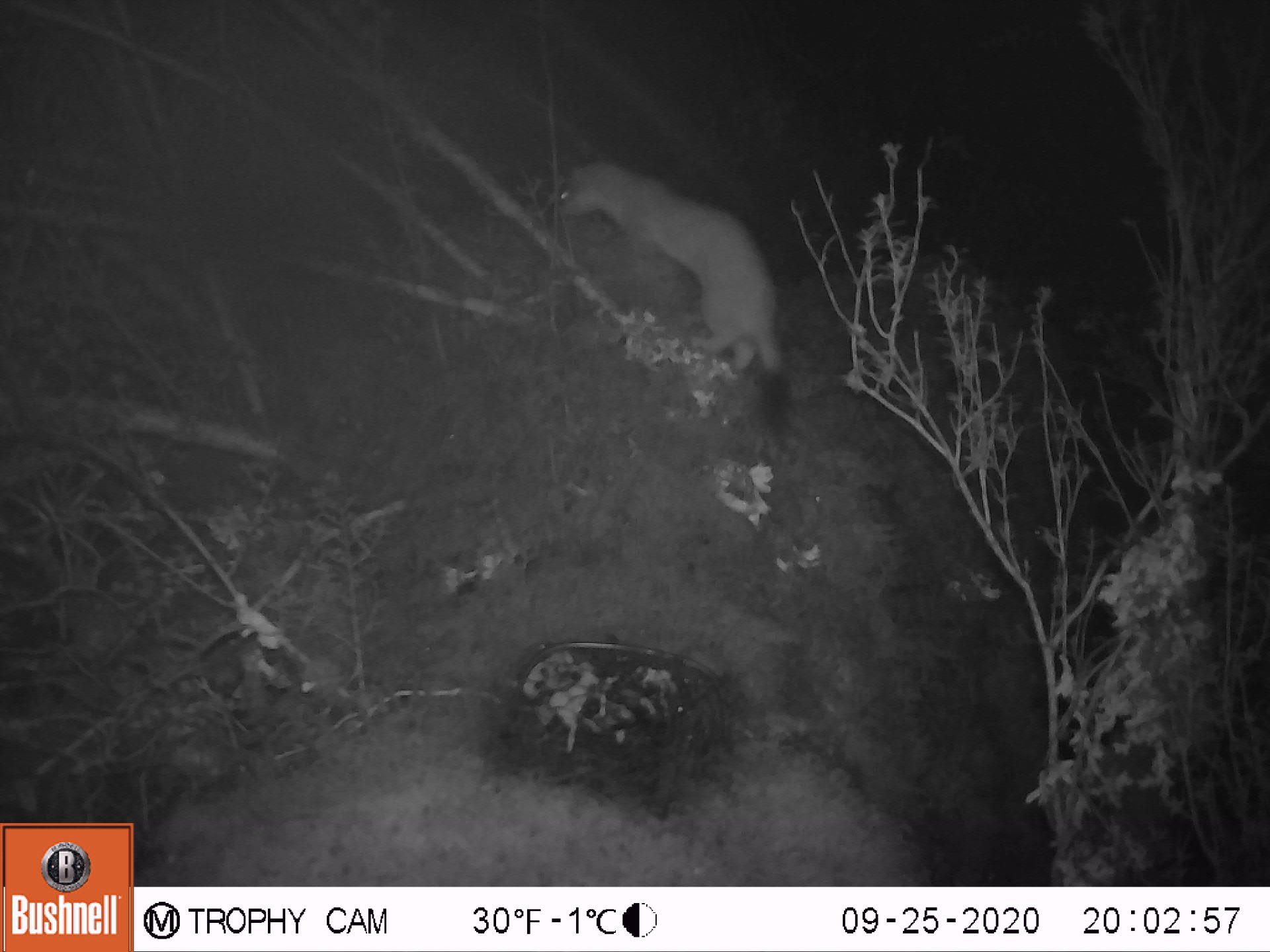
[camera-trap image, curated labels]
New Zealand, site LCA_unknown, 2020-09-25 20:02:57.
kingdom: Animalia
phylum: Chordata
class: Mammalia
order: Carnivora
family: Mustelidae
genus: Mustela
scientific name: Mustela erminea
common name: stoat